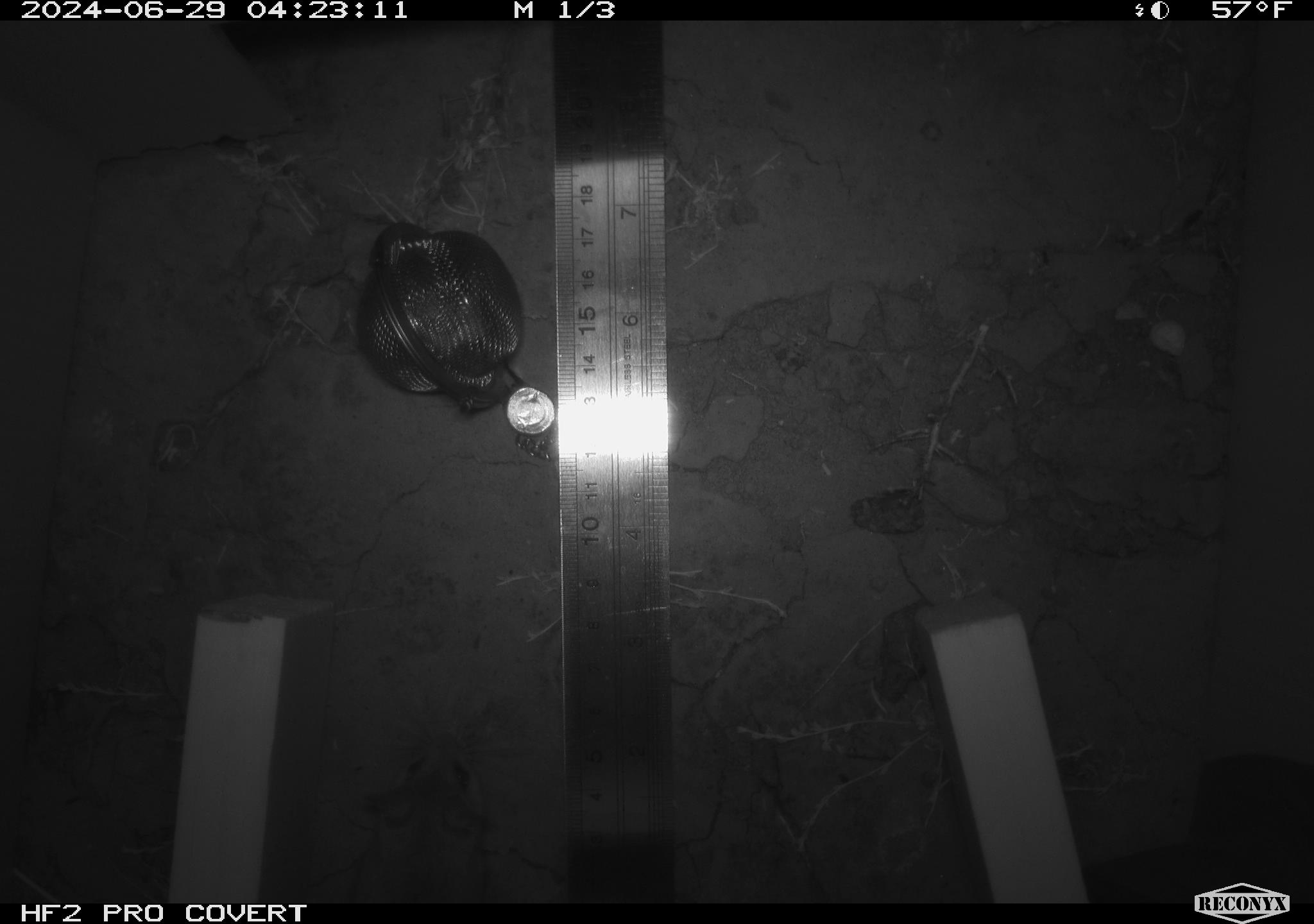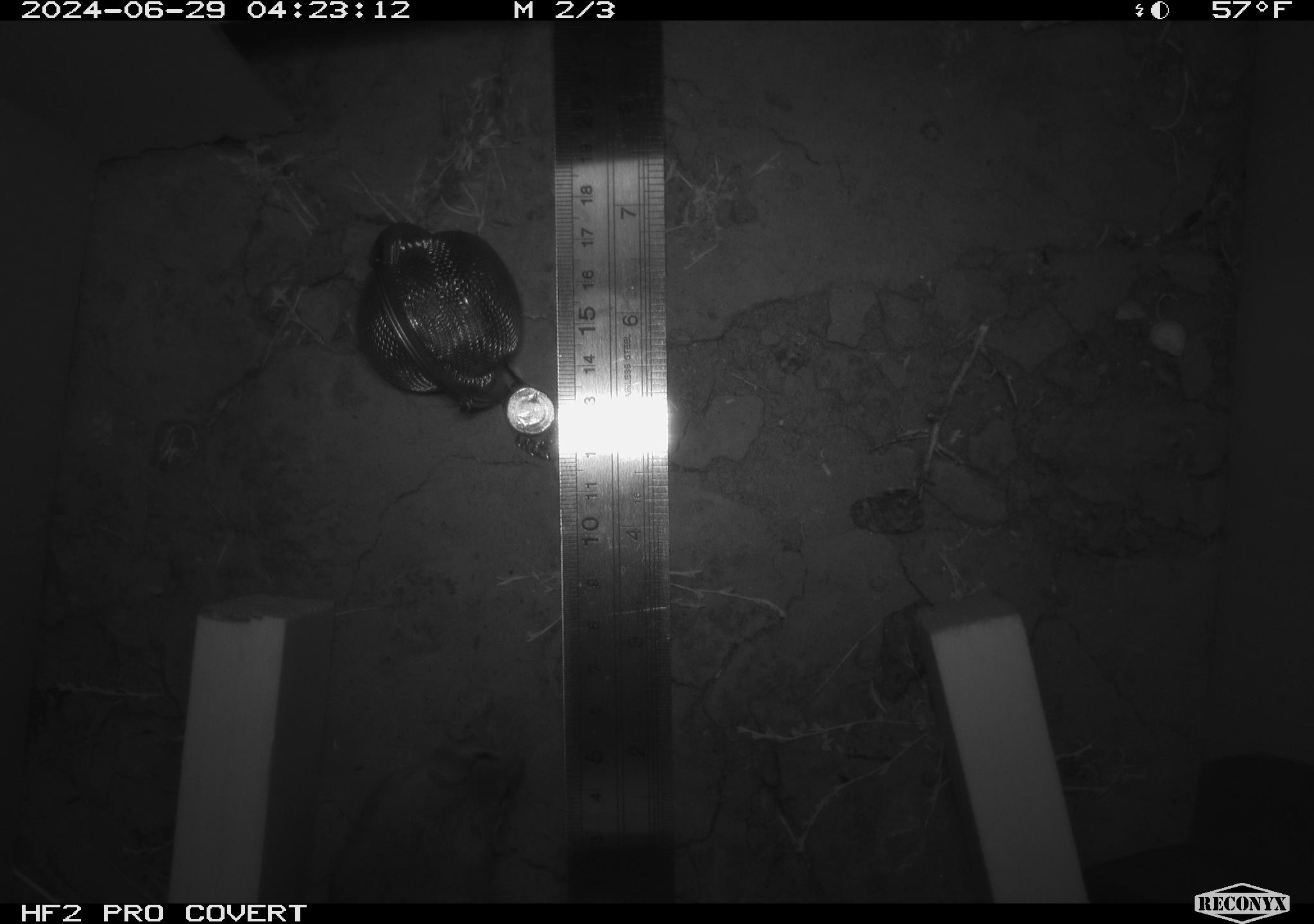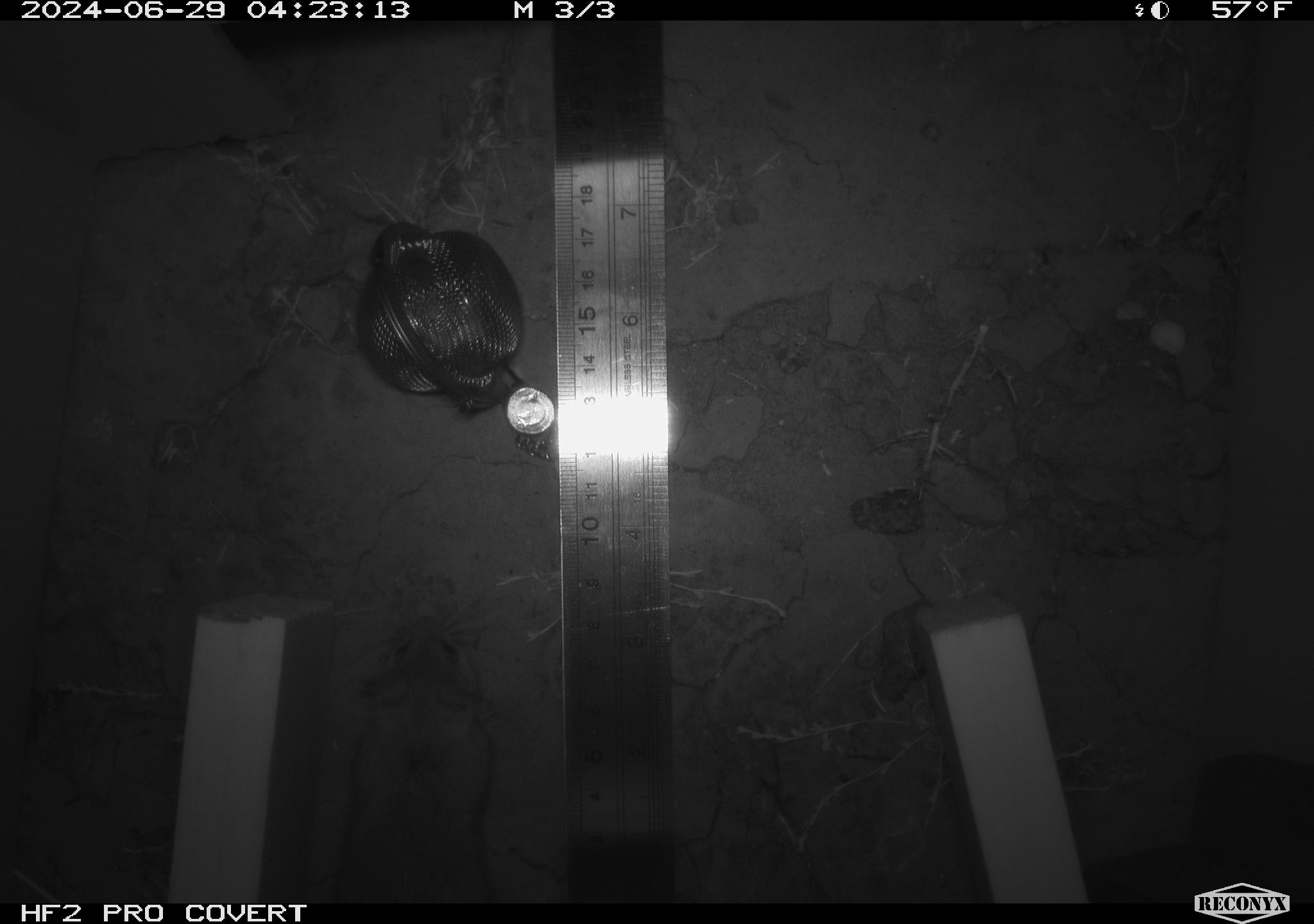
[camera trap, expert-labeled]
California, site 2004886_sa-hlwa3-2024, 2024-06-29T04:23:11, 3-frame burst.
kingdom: Animalia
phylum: Chordata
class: Mammalia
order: Rodentia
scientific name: Rodentia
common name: mouse species